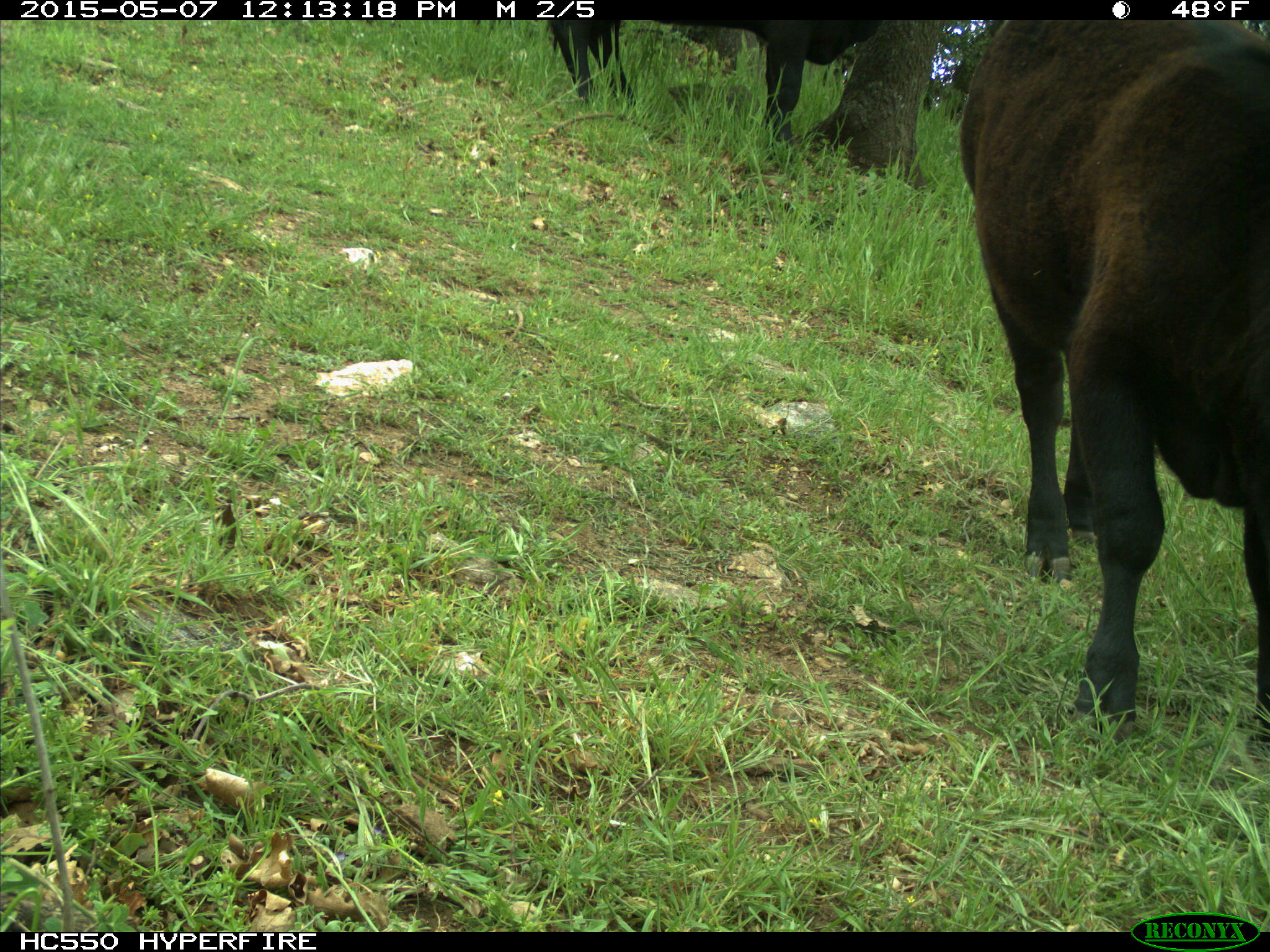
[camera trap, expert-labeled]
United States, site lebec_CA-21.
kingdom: Animalia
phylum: Chordata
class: Mammalia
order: Artiodactyla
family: Bovidae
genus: Bos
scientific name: Bos taurus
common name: domestic cow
Bos taurus (domestic cow).